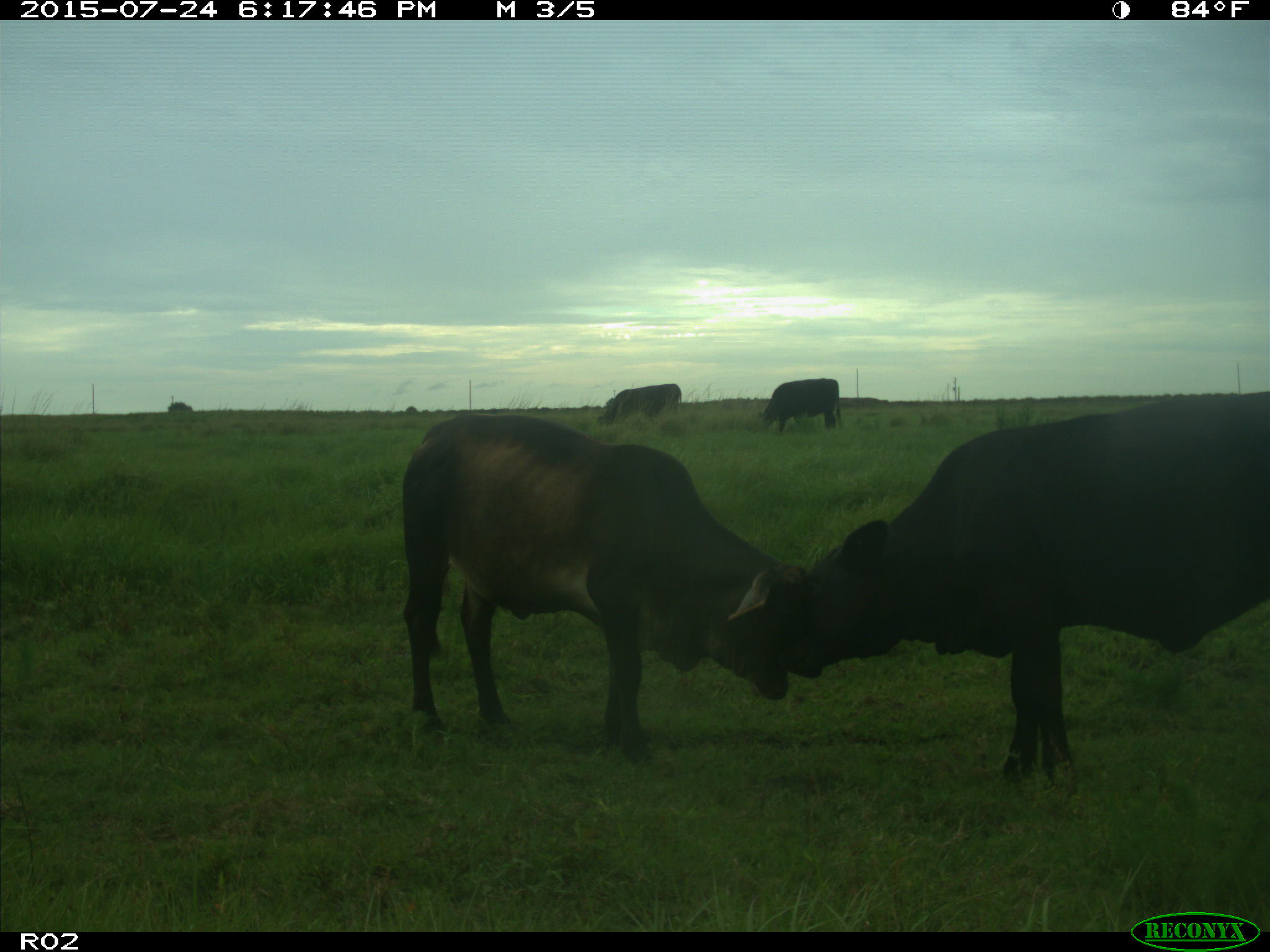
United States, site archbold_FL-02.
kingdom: Animalia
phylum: Chordata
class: Mammalia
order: Artiodactyla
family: Bovidae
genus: Bos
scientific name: Bos taurus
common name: domestic cow